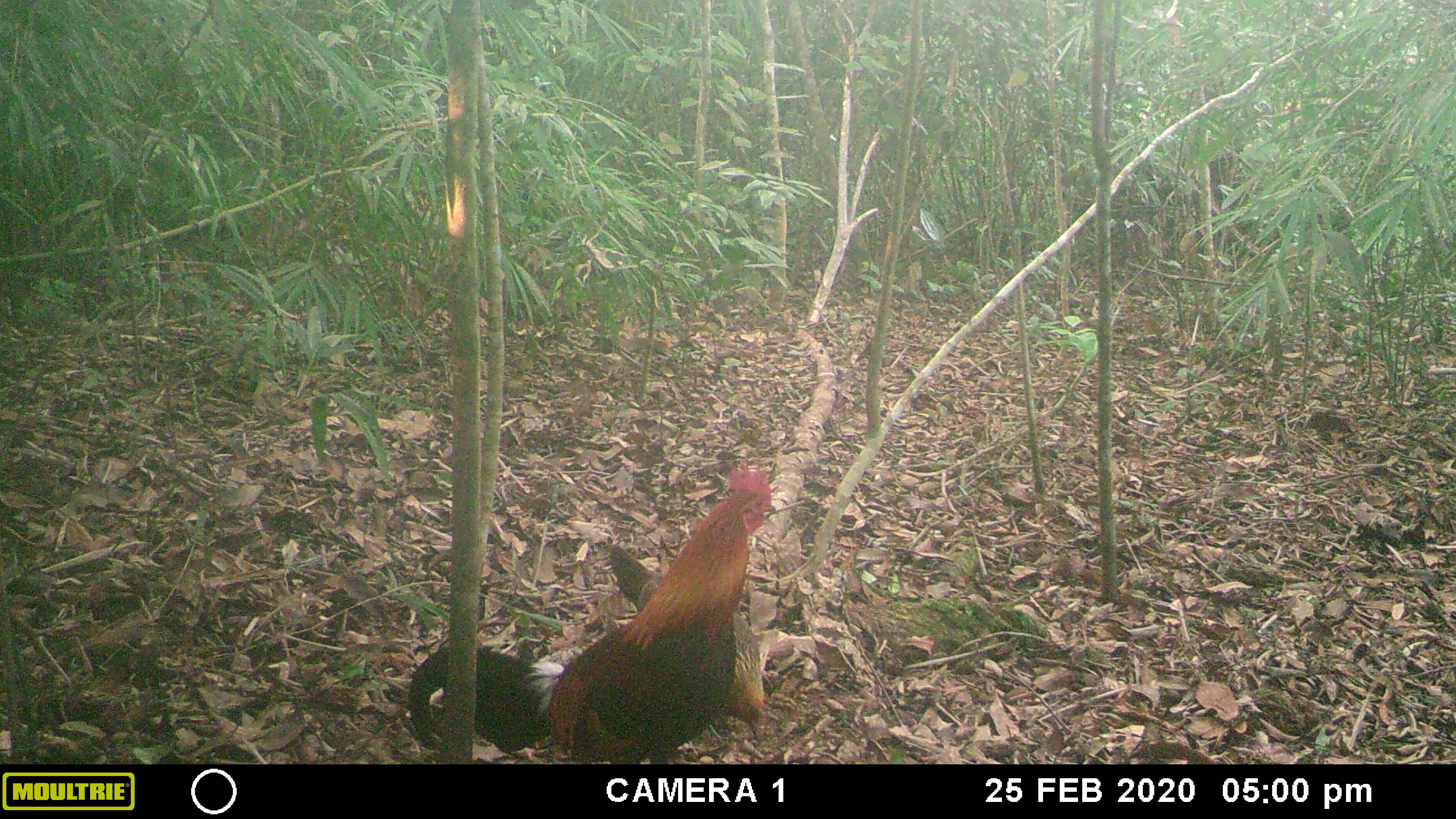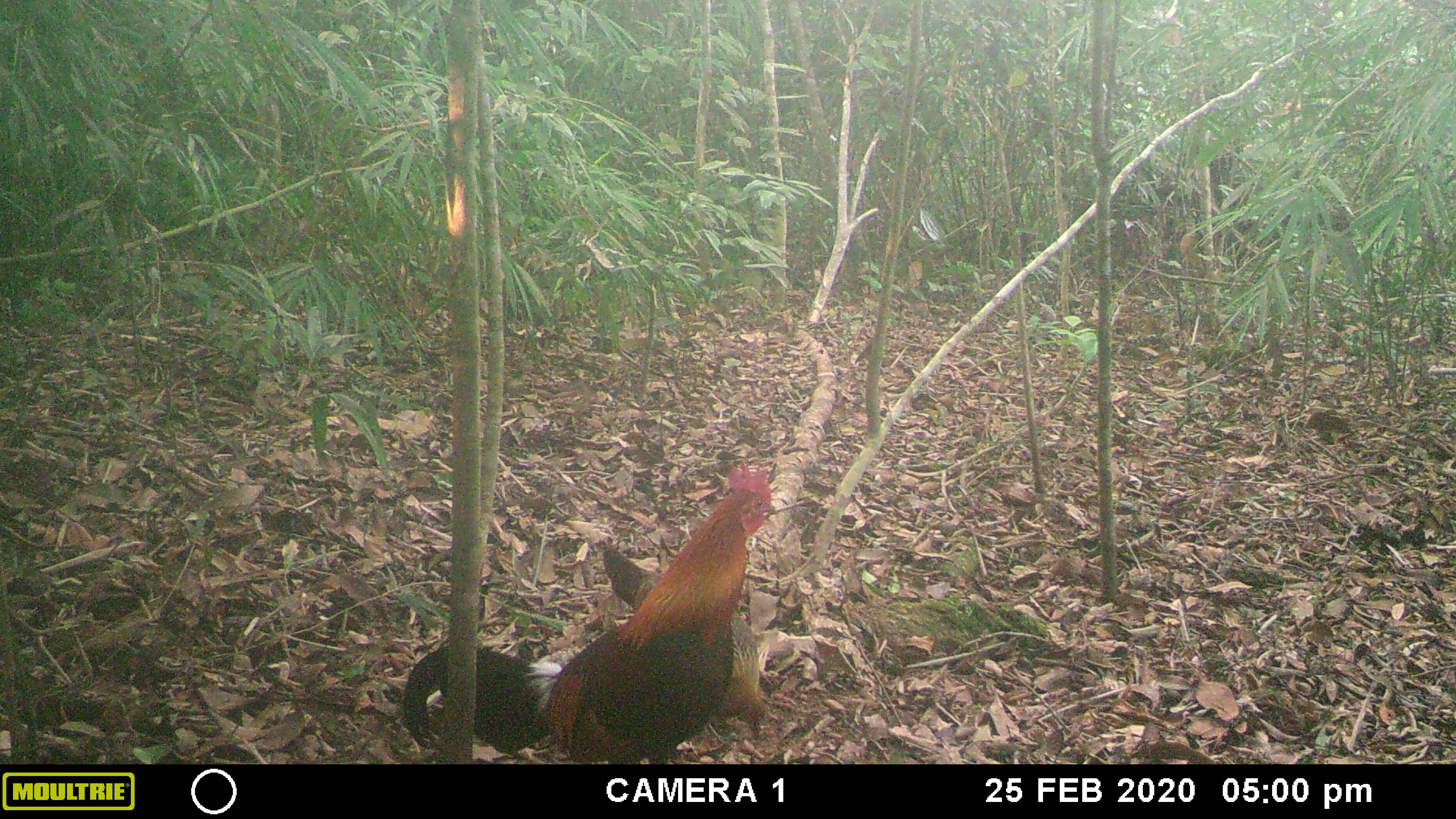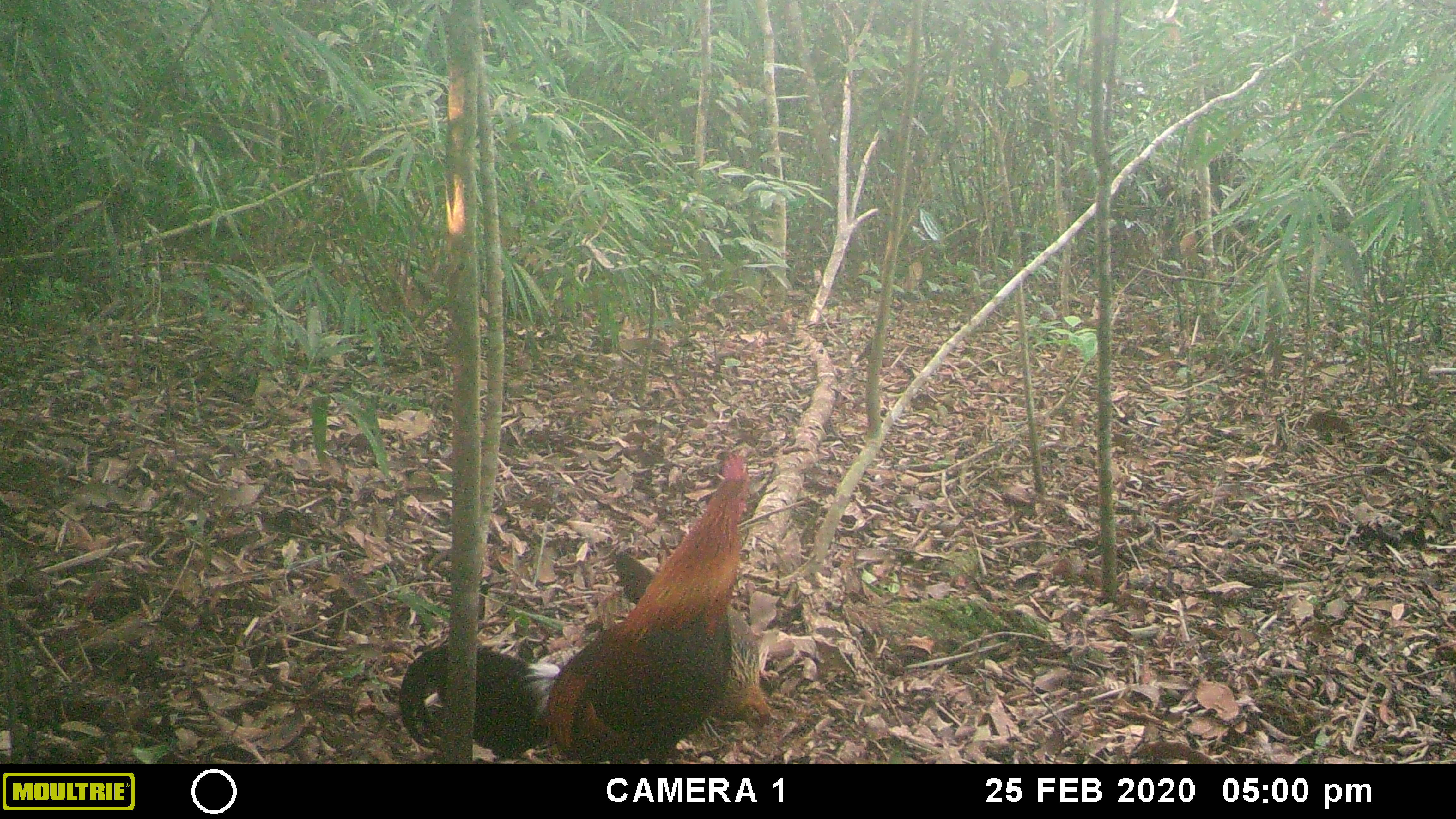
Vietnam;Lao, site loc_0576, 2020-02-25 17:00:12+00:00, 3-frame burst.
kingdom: Animalia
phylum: Chordata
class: Aves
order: Galliformes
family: Phasianidae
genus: Gallus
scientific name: Gallus gallus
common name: red junglefowl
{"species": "red junglefowl (Gallus gallus)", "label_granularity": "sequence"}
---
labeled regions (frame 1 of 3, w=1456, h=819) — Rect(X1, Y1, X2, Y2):
red junglefowl: Rect(406, 456, 776, 764); Rect(606, 542, 772, 744)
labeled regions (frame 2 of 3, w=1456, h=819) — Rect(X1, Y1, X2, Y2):
red junglefowl: Rect(398, 456, 776, 764); Rect(599, 544, 768, 741)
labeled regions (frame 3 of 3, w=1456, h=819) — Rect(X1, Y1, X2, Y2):
red junglefowl: Rect(398, 447, 751, 764); Rect(614, 551, 769, 725)